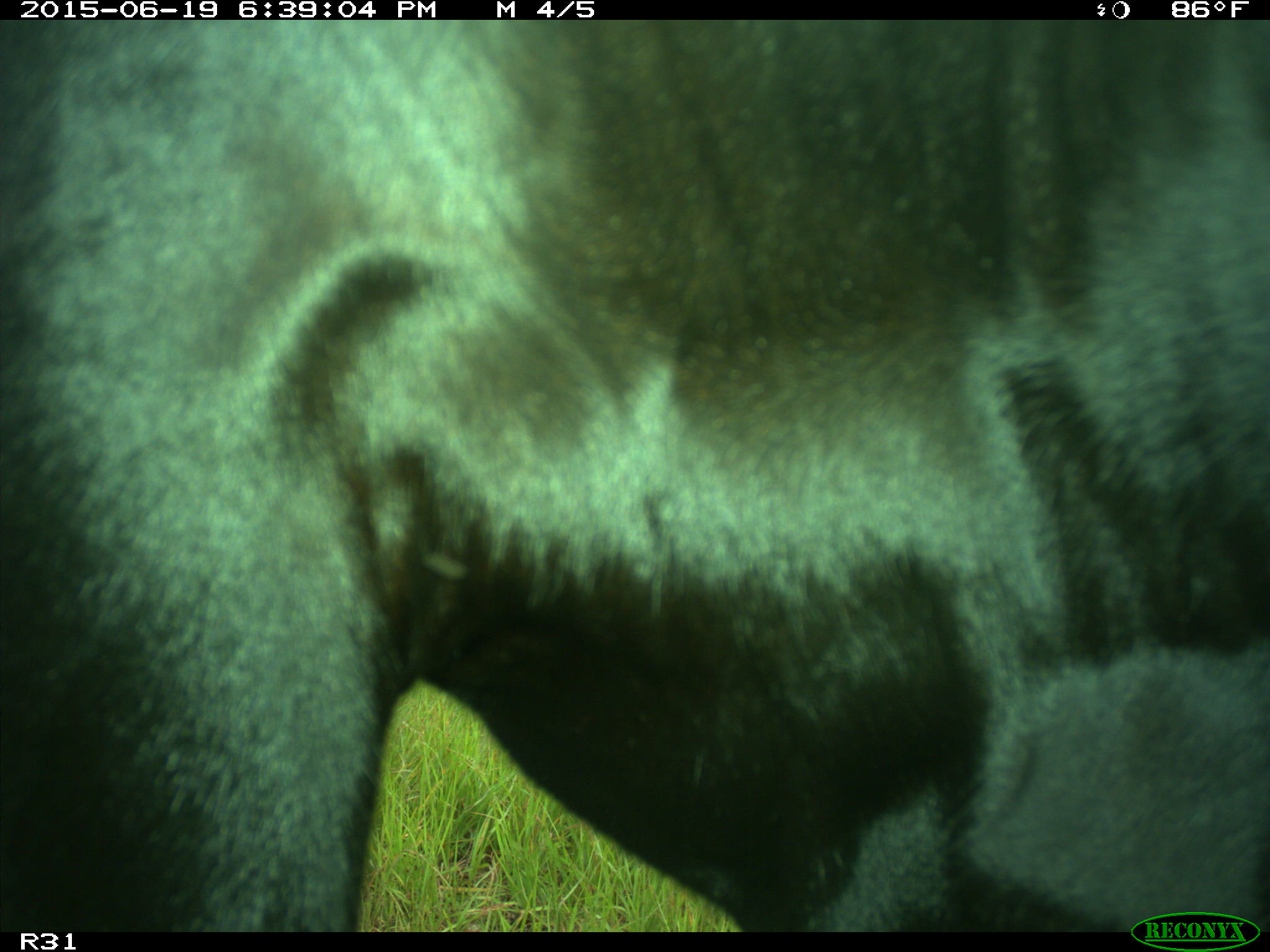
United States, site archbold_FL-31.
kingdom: Animalia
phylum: Chordata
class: Mammalia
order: Artiodactyla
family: Bovidae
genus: Bos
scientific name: Bos taurus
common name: domestic cow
Bos taurus (domestic cow).